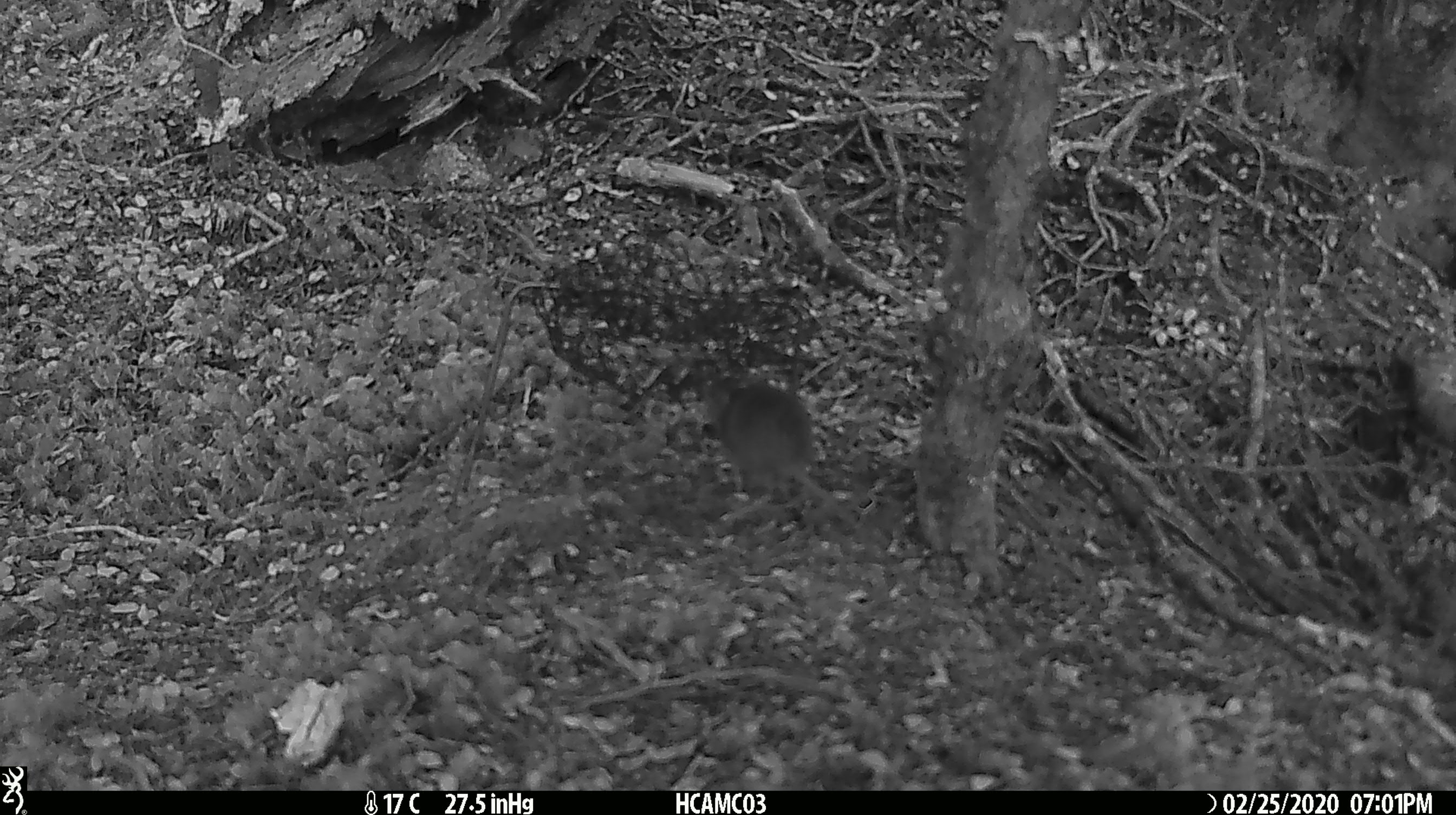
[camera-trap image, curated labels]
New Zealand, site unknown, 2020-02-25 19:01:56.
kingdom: Animalia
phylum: Chordata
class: Mammalia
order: Rodentia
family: Muridae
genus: Mus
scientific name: Mus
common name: mouse